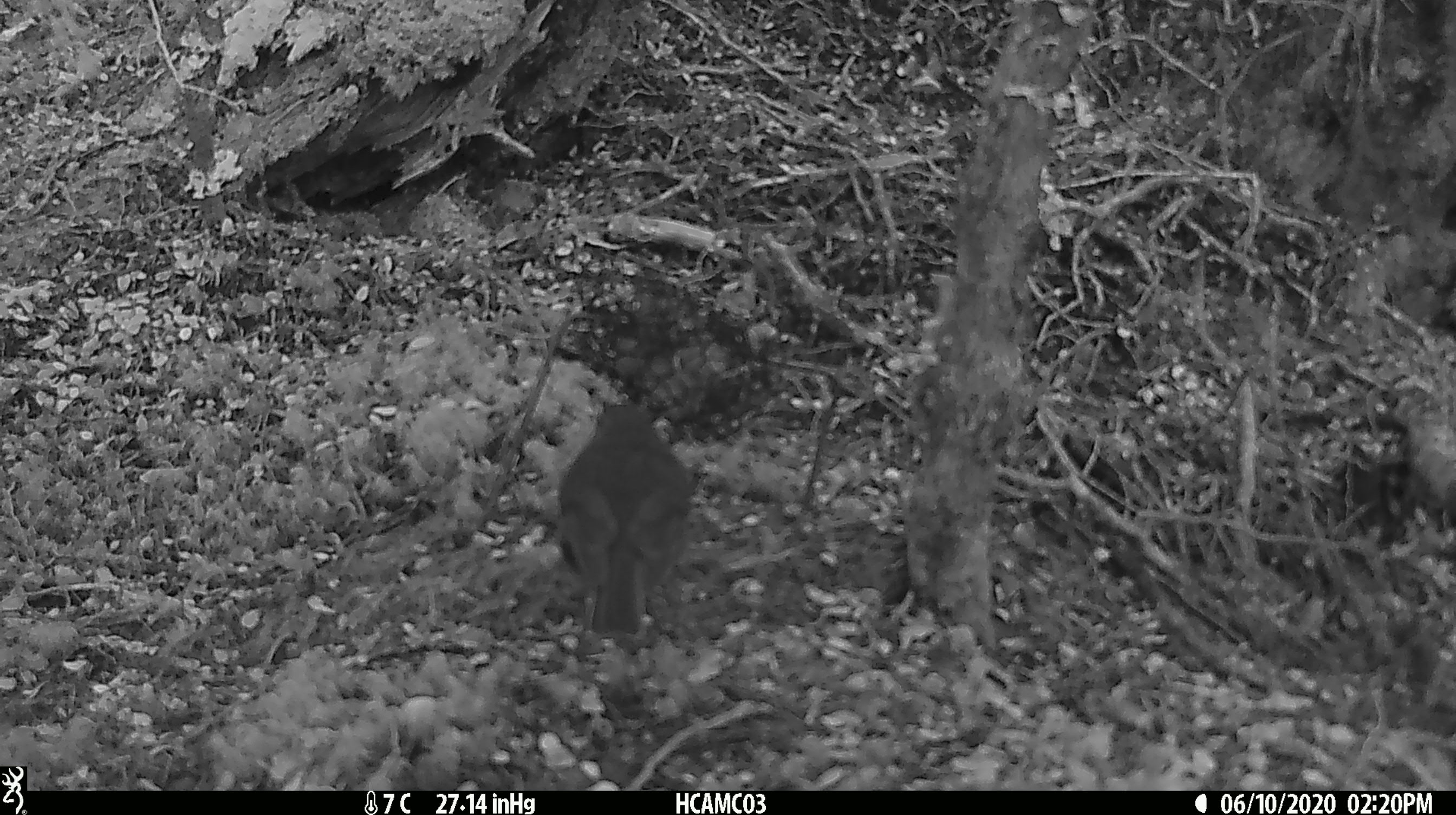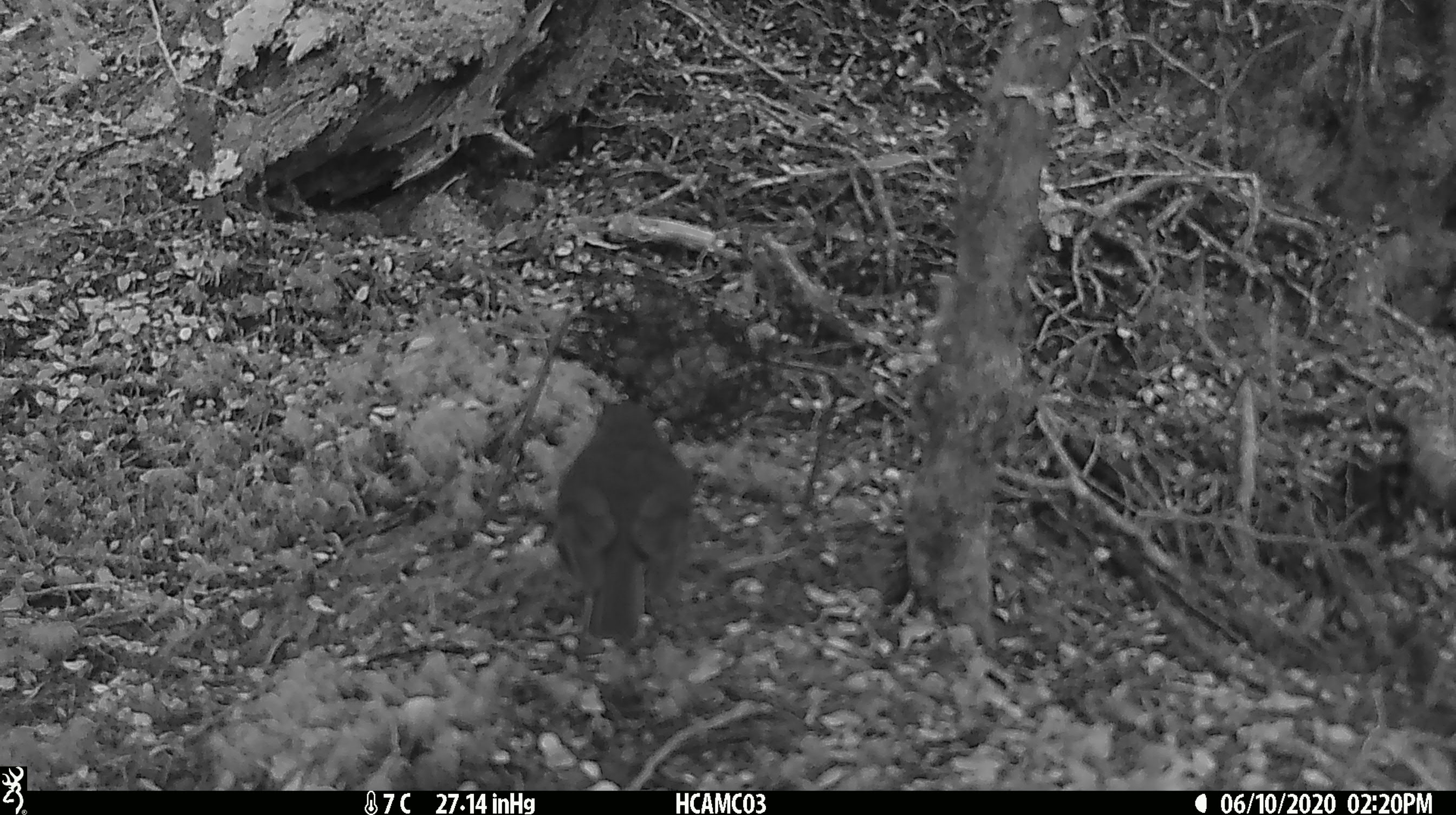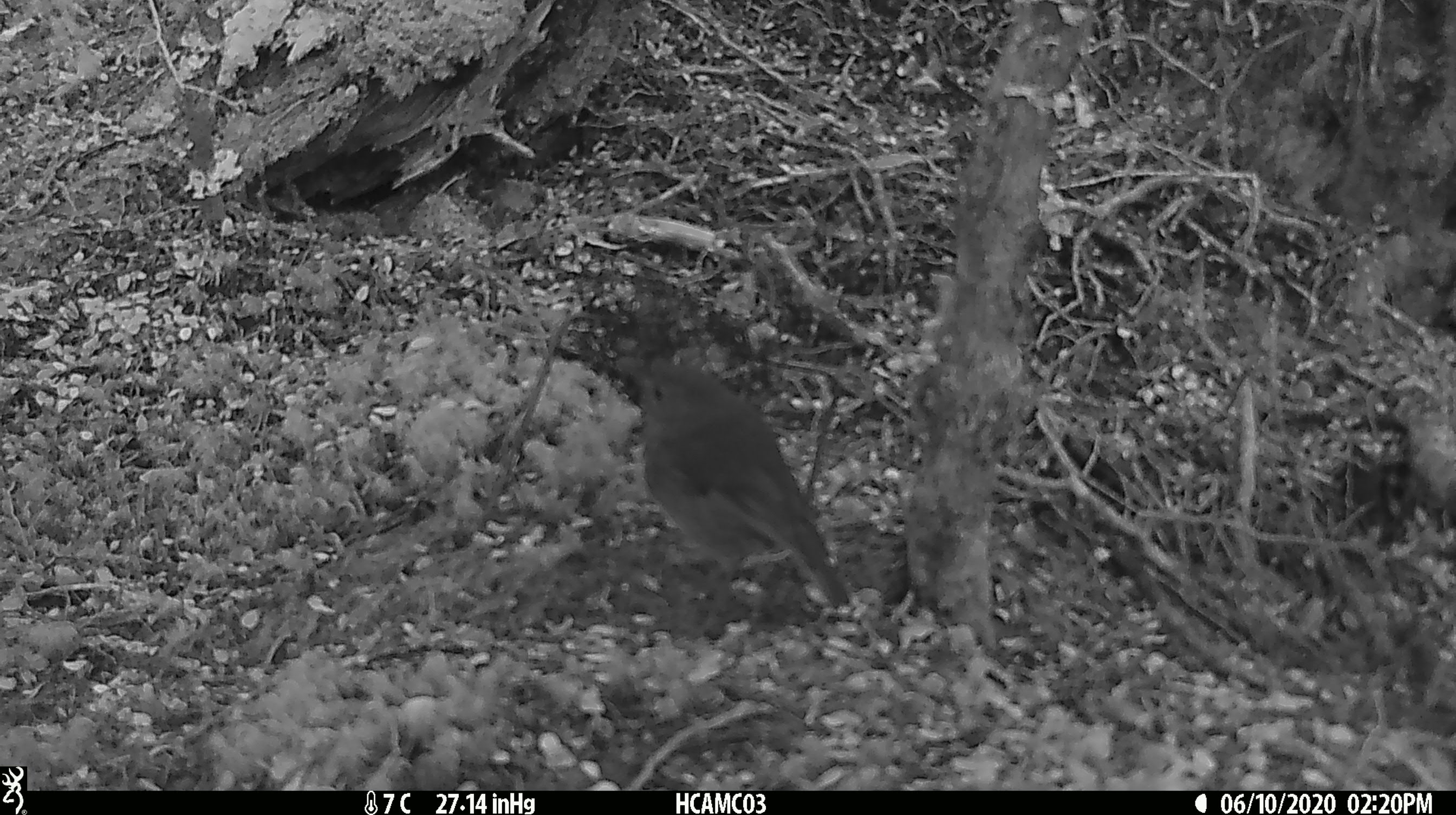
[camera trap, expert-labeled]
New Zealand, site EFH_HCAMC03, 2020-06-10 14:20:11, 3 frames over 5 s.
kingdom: Animalia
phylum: Chordata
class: Aves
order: Passeriformes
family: Petroicidae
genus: Petroica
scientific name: Petroica australis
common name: new zealand robin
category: robin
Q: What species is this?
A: Robin (new zealand robin) (Petroica australis).